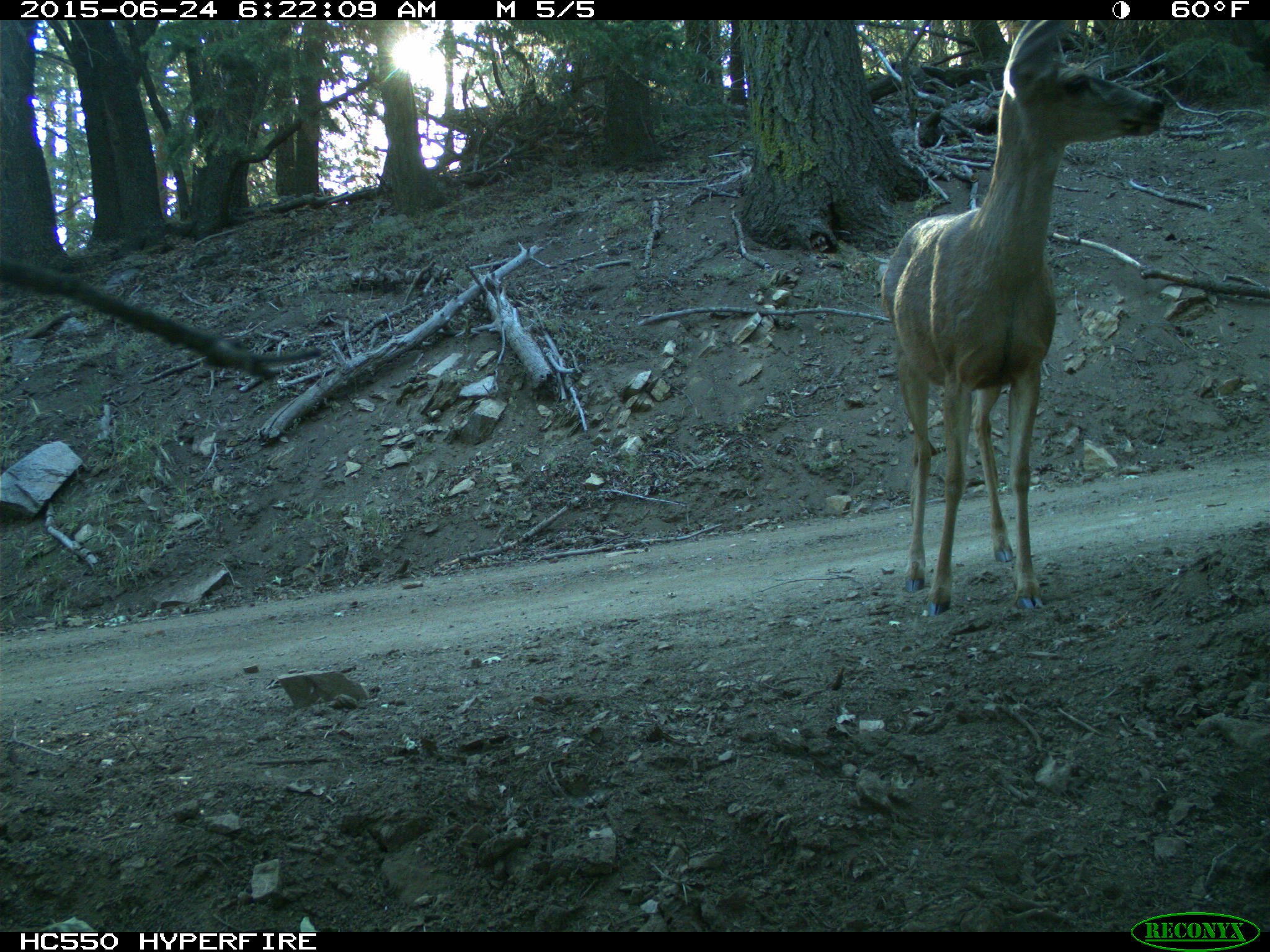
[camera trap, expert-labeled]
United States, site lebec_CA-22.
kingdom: Animalia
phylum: Chordata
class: Mammalia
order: Artiodactyla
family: Cervidae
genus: Odocoileus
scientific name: Odocoileus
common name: deer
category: unidentified deer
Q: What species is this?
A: Unidentified deer (deer) (Odocoileus).